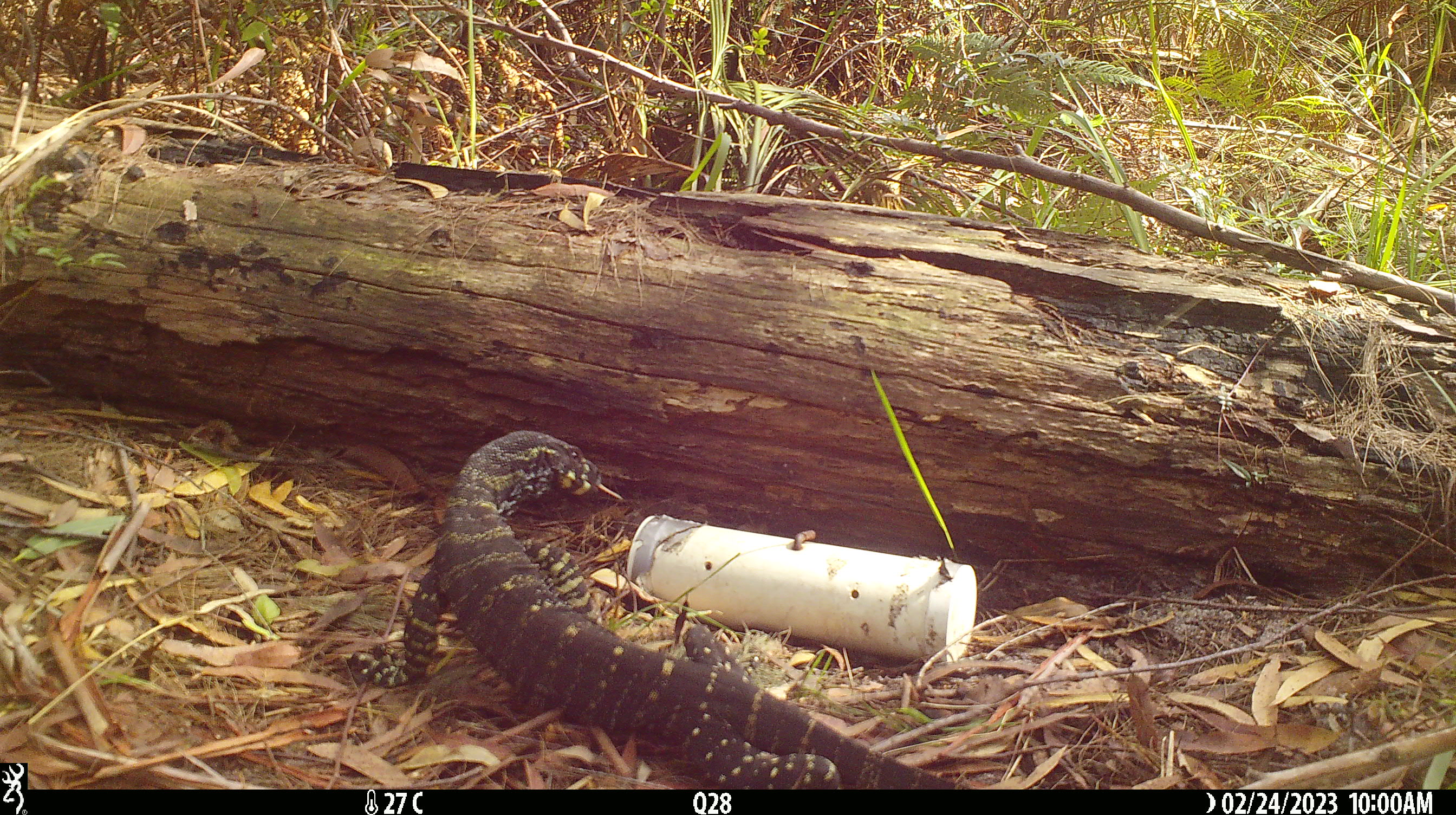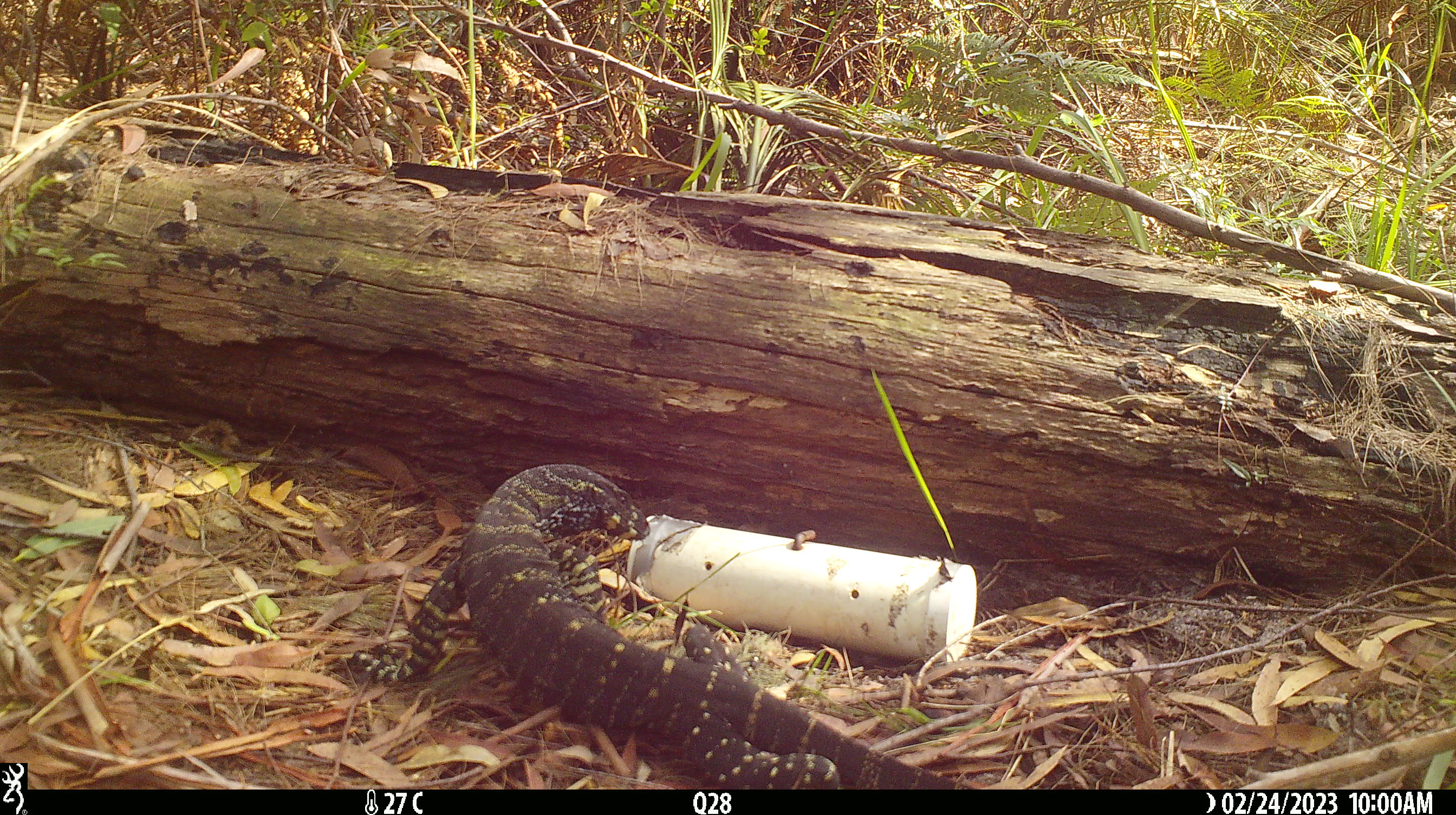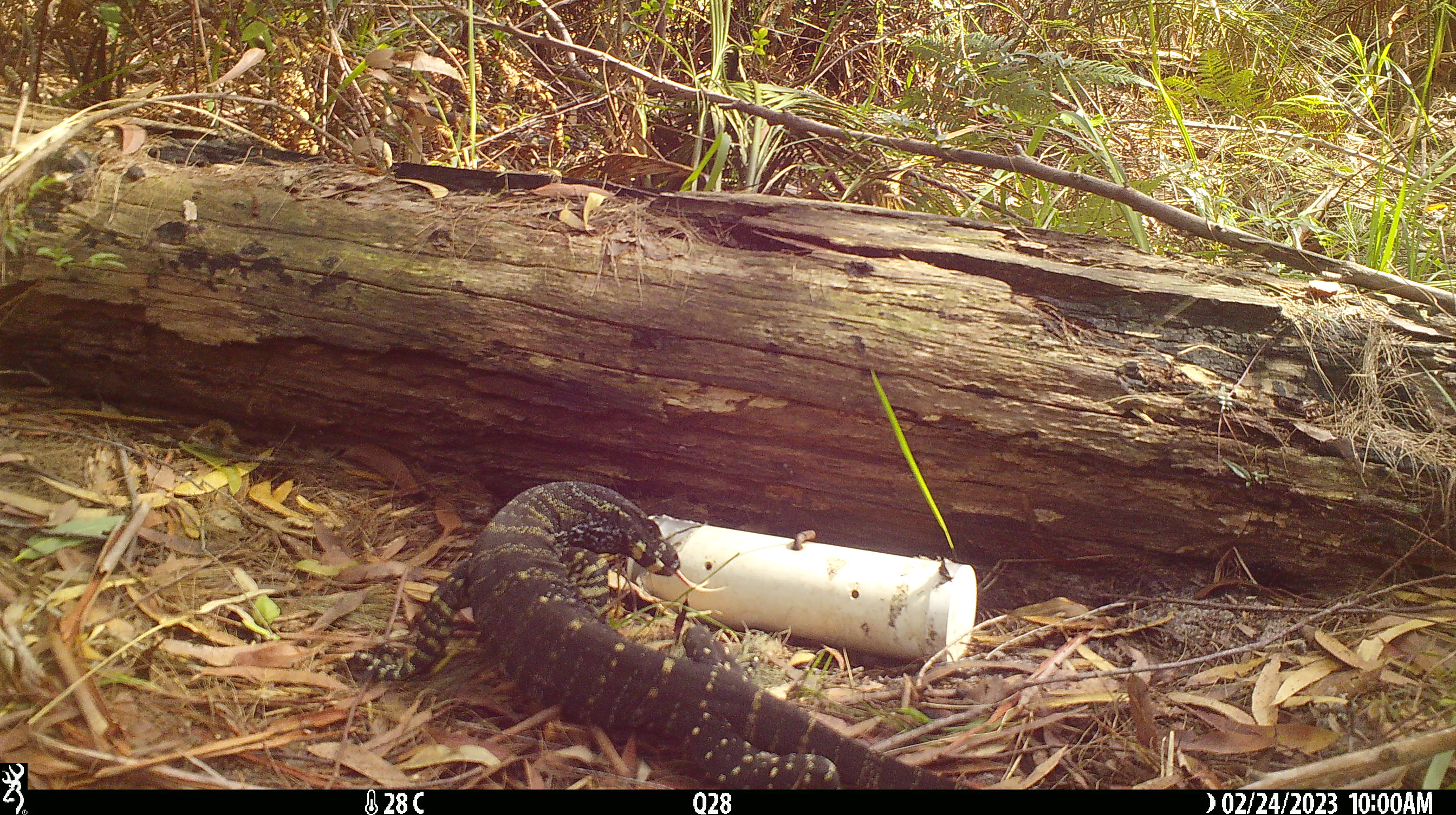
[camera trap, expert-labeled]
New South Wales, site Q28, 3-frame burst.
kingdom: Animalia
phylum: Chordata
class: Reptilia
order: Squamata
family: Varanidae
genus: Varanus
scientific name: Varanus varius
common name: lace monitor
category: goanna